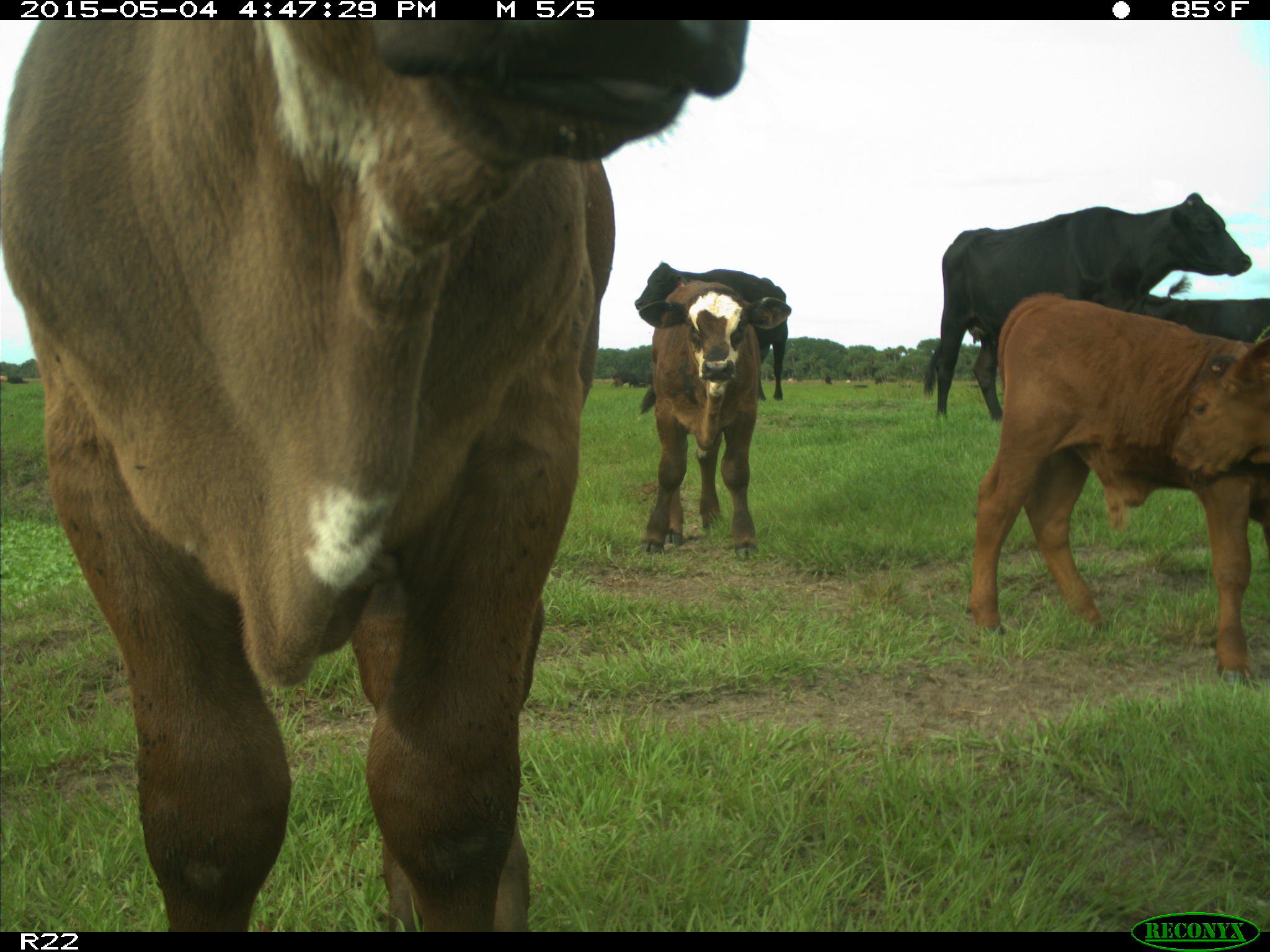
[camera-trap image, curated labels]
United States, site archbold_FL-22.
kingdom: Animalia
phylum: Chordata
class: Mammalia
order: Artiodactyla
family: Bovidae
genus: Bos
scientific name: Bos taurus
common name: domestic cow